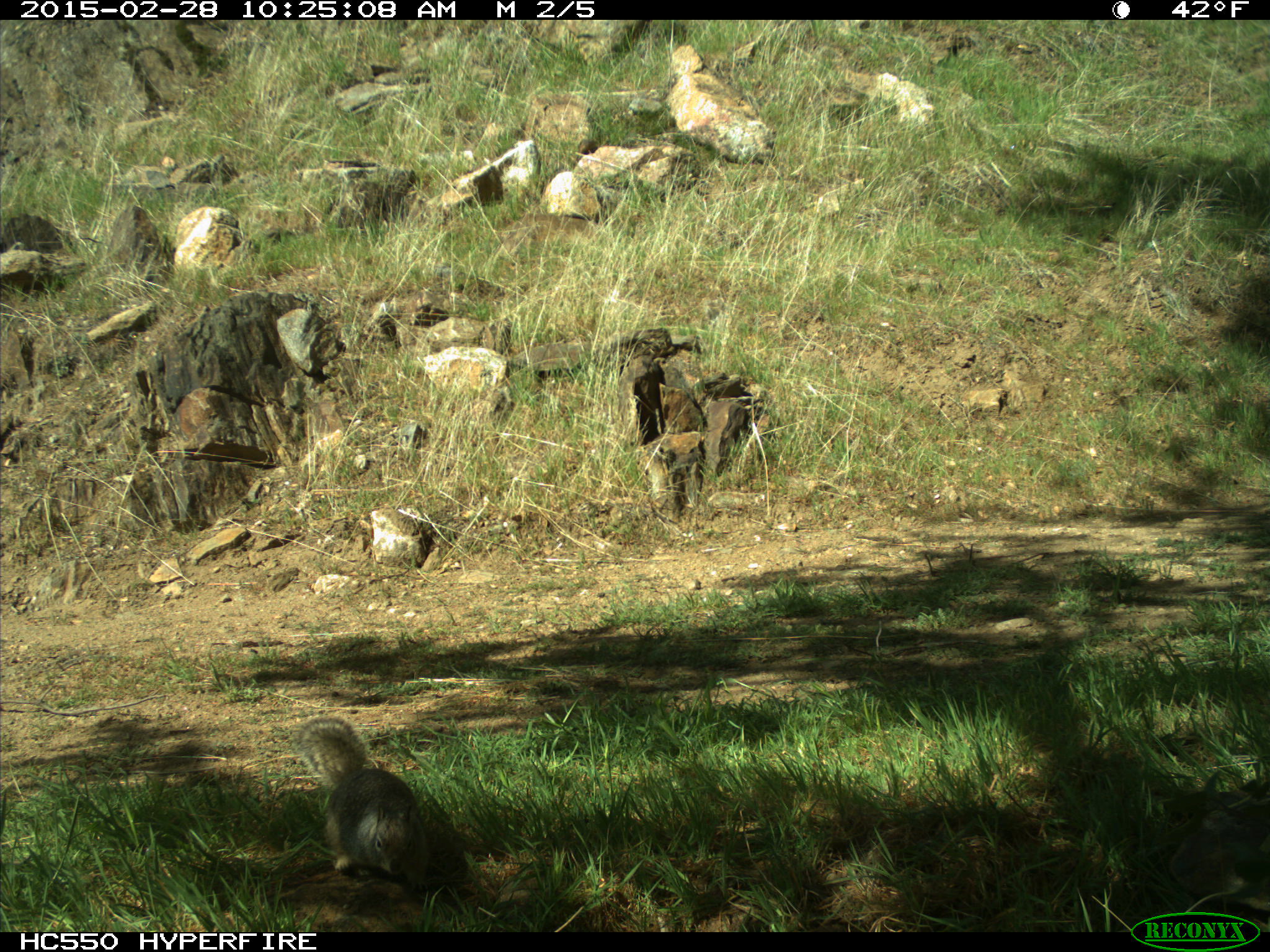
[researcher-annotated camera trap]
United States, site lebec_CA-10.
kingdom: Animalia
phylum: Chordata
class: Mammalia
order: Rodentia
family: Sciuridae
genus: Otospermophilus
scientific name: Otospermophilus beecheyi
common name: california ground squirrel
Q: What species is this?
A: Otospermophilus beecheyi (california ground squirrel).